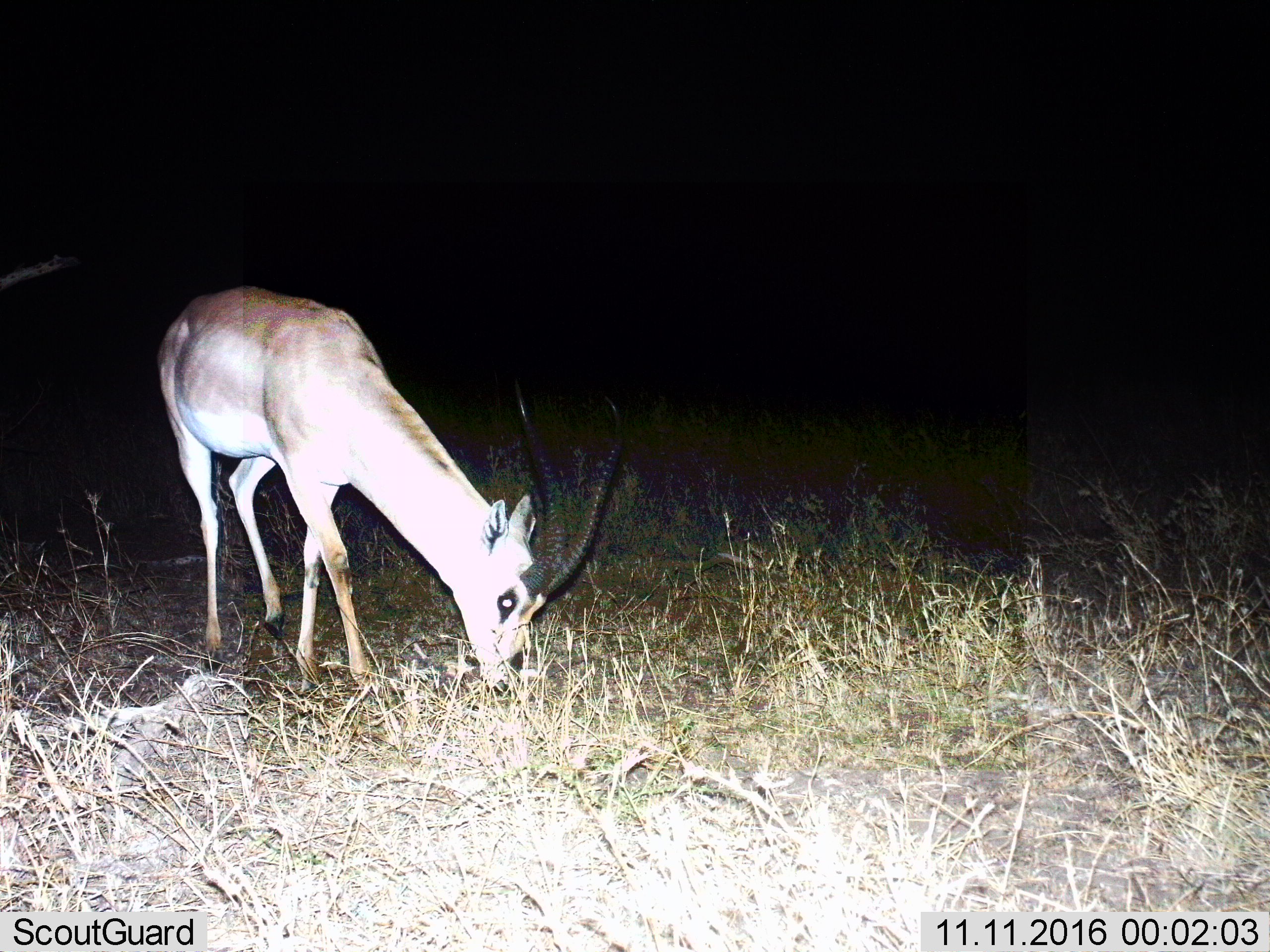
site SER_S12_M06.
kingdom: Animalia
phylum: Chordata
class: Mammalia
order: Artiodactyla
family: Bovidae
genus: Nanger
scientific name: Nanger granti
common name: grant's gazelle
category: gazellegrants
Gazellegrants (grant's gazelle) (Nanger granti), count 1. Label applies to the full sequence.